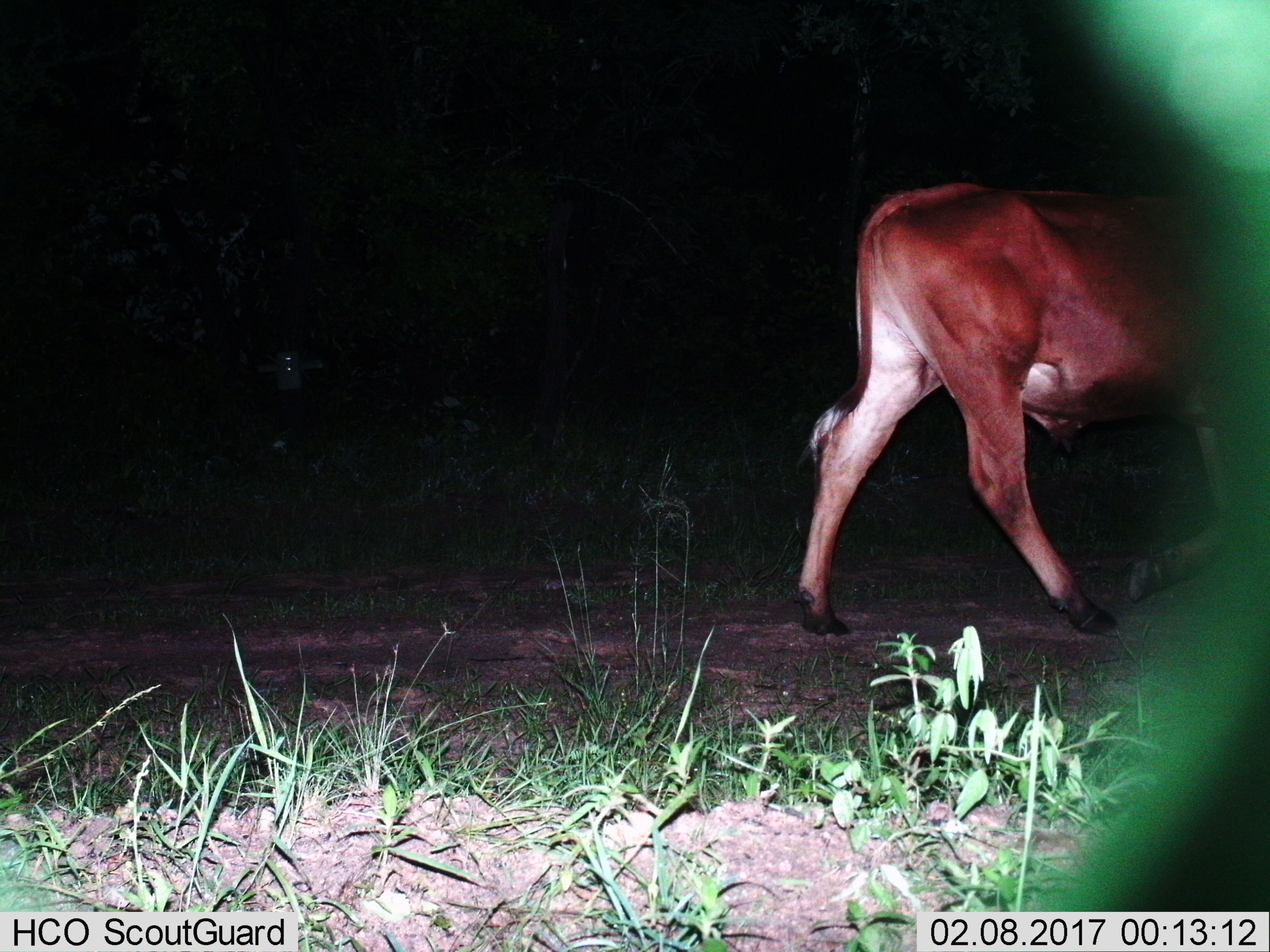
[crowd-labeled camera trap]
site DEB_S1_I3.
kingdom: Animalia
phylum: Chordata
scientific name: Vertebrata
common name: domestic animal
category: domesticanimal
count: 1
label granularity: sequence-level